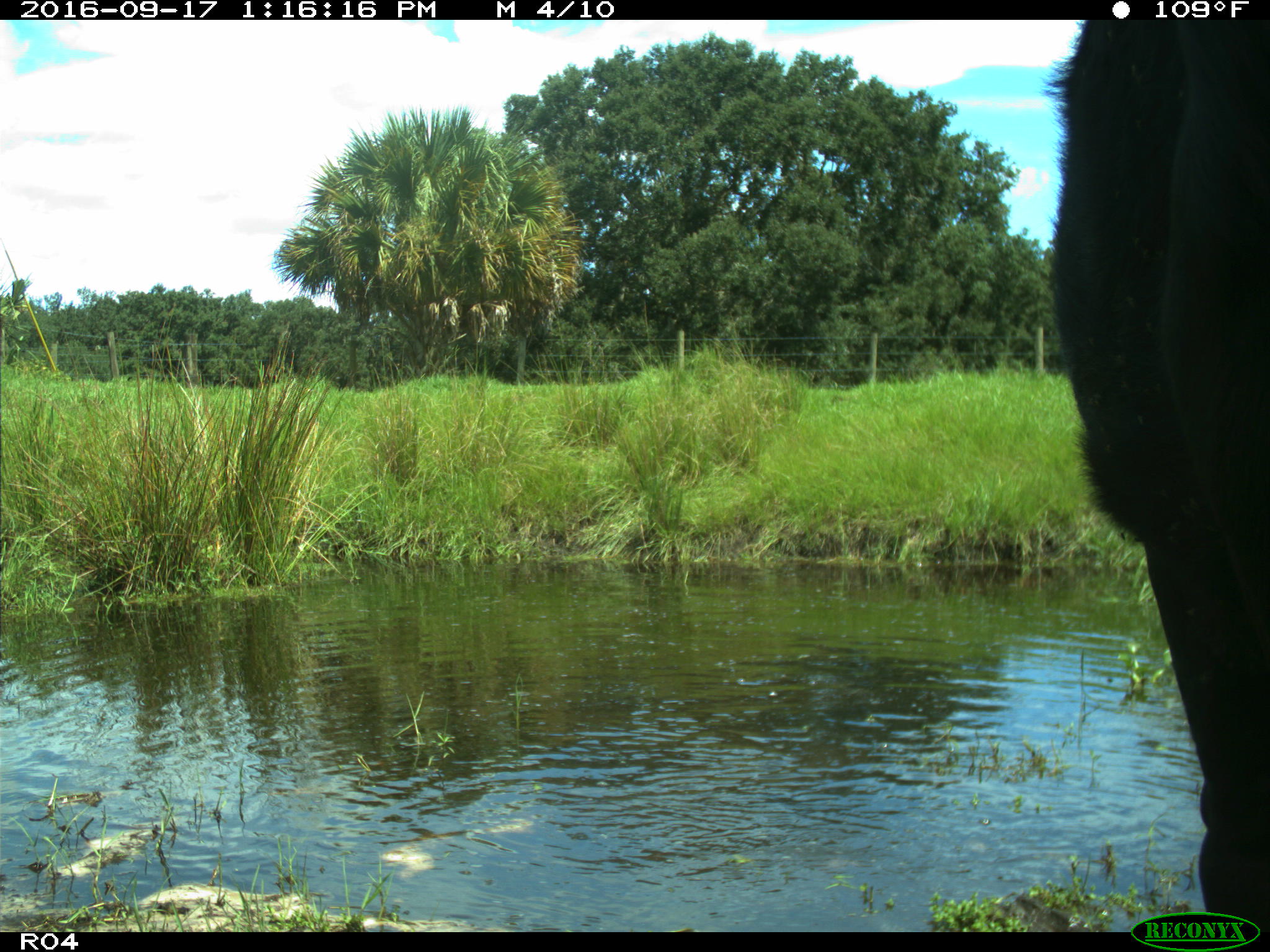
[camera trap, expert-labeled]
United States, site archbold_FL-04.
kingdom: Animalia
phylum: Chordata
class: Mammalia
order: Artiodactyla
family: Bovidae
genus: Bos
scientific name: Bos taurus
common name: domestic cow